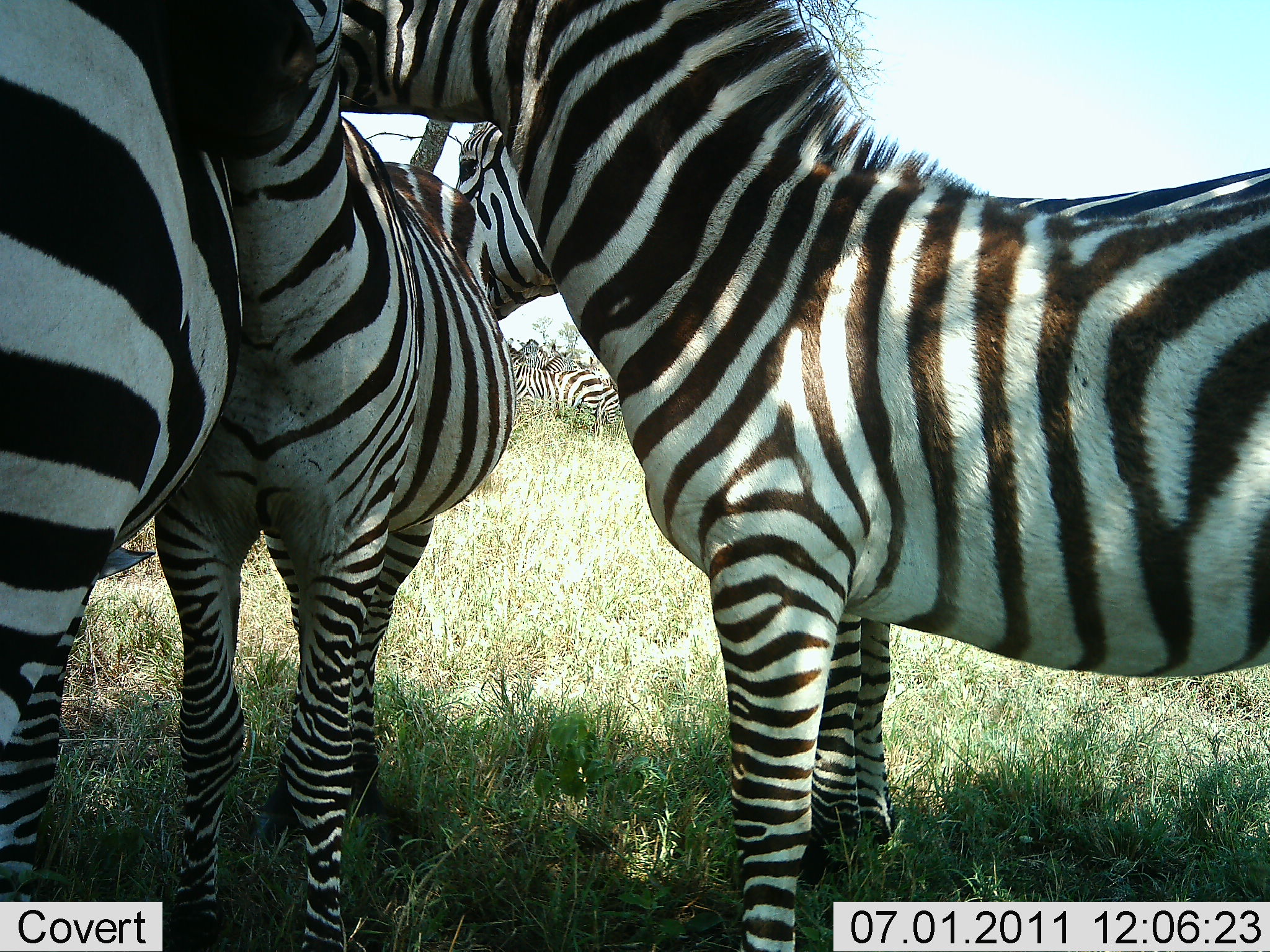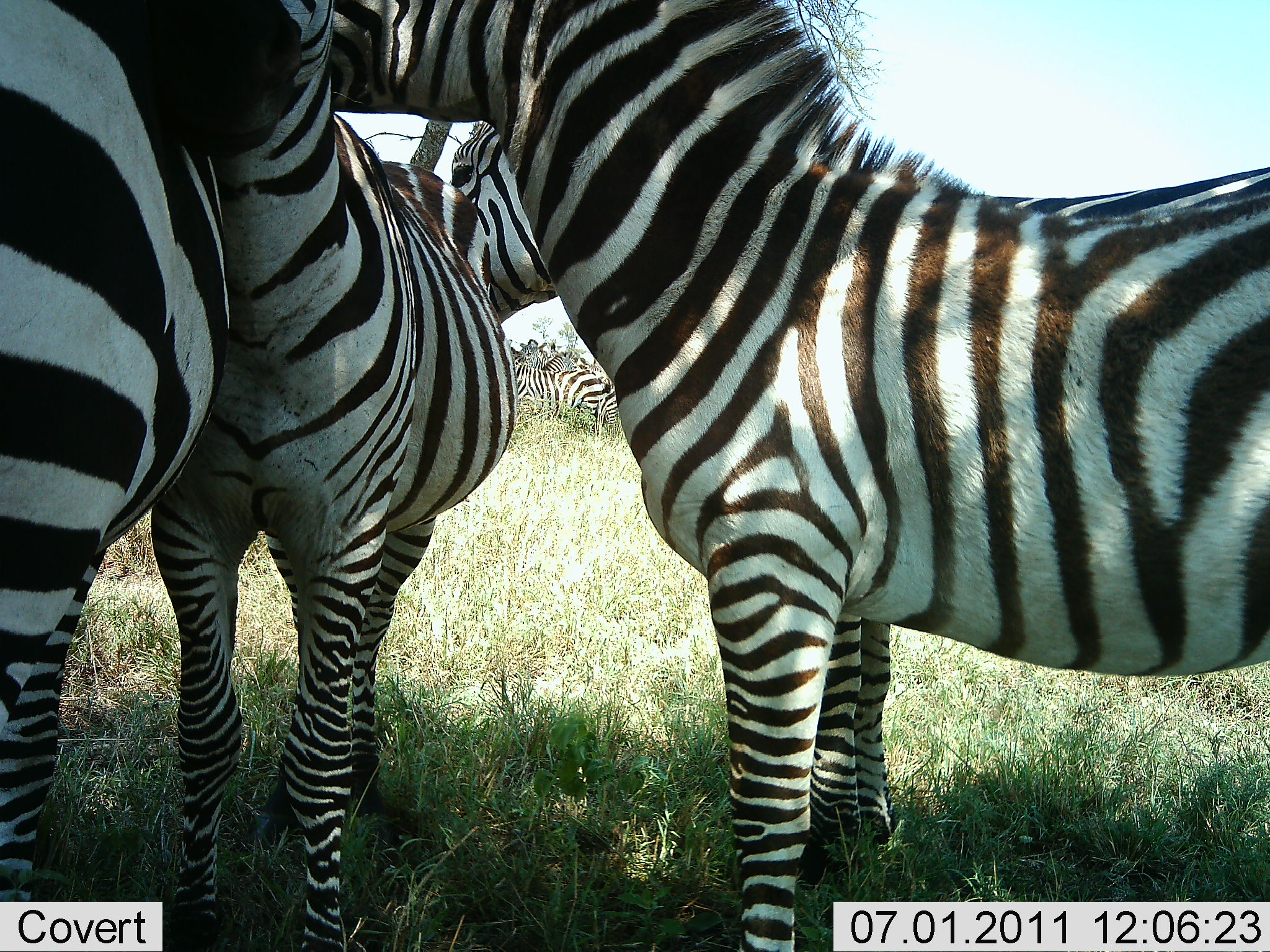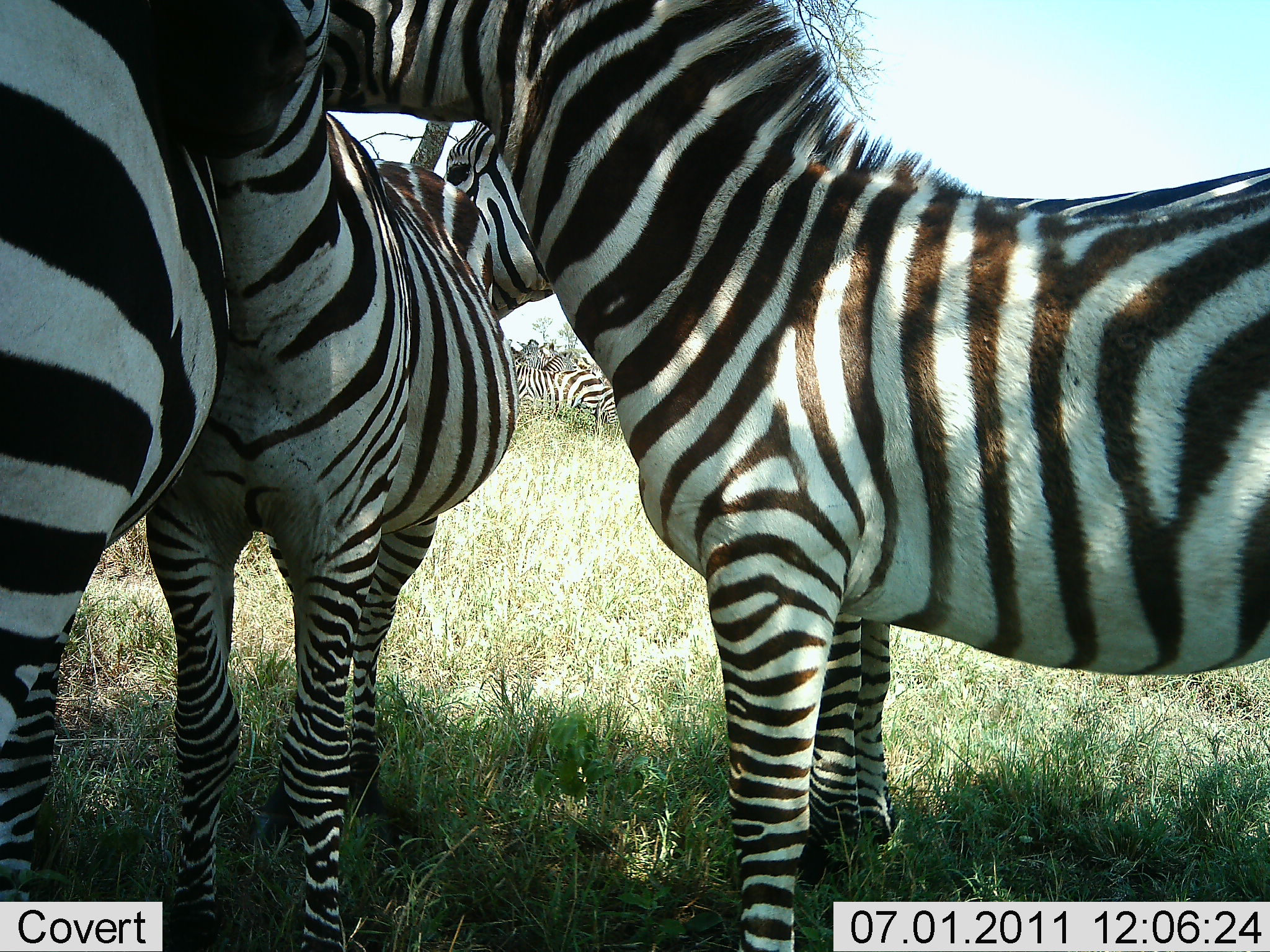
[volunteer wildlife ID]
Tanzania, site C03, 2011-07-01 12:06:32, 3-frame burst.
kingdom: Animalia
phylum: Chordata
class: Mammalia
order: Perissodactyla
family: Equidae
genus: Equus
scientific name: Equus quagga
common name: plains zebra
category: zebra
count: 4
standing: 82%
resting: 0%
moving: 0%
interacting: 55%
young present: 0%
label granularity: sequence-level